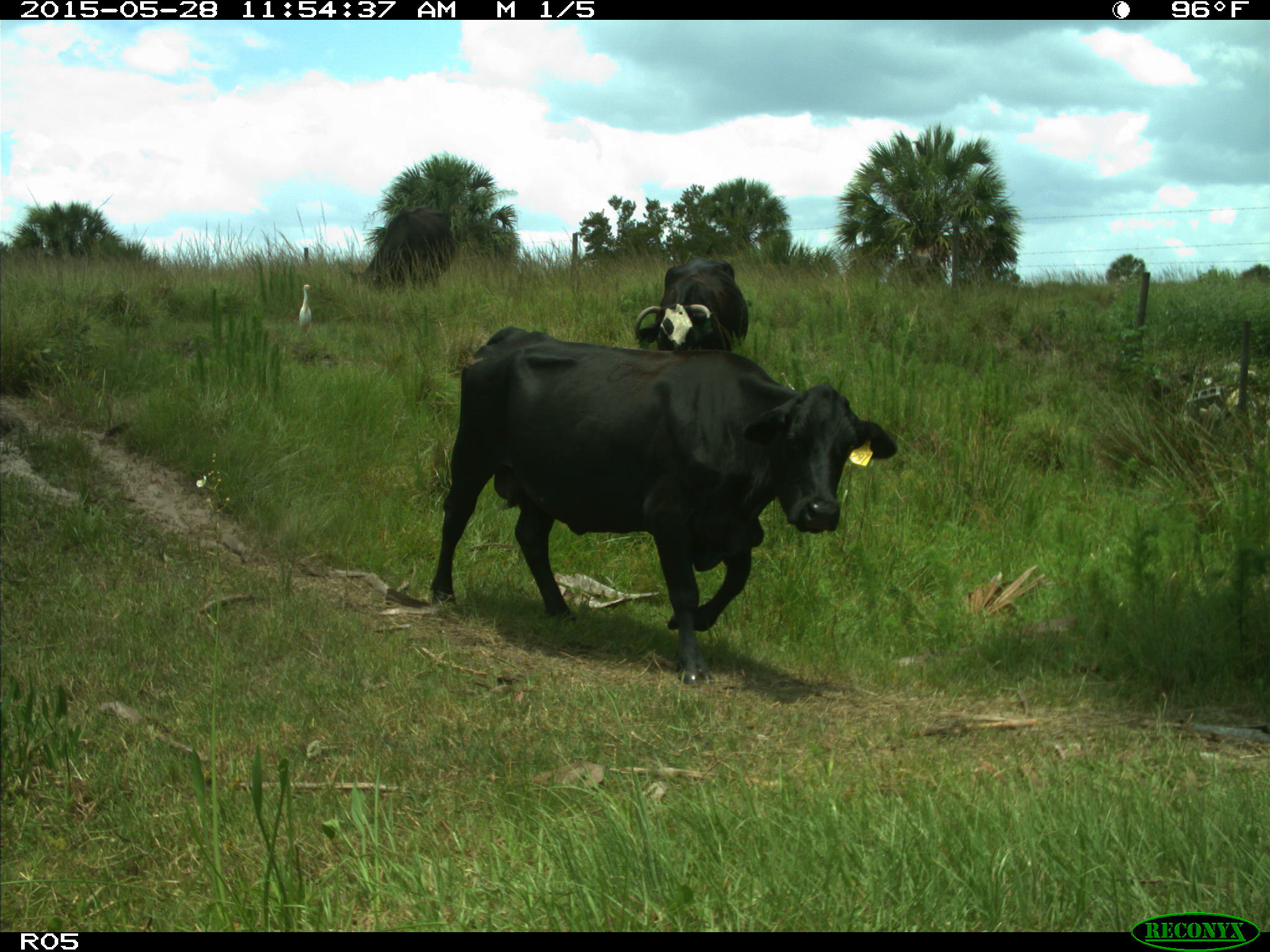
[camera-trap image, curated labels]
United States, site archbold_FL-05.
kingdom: Animalia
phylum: Chordata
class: Mammalia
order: Artiodactyla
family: Bovidae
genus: Bos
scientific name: Bos taurus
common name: domestic cow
Bos taurus (domestic cow).